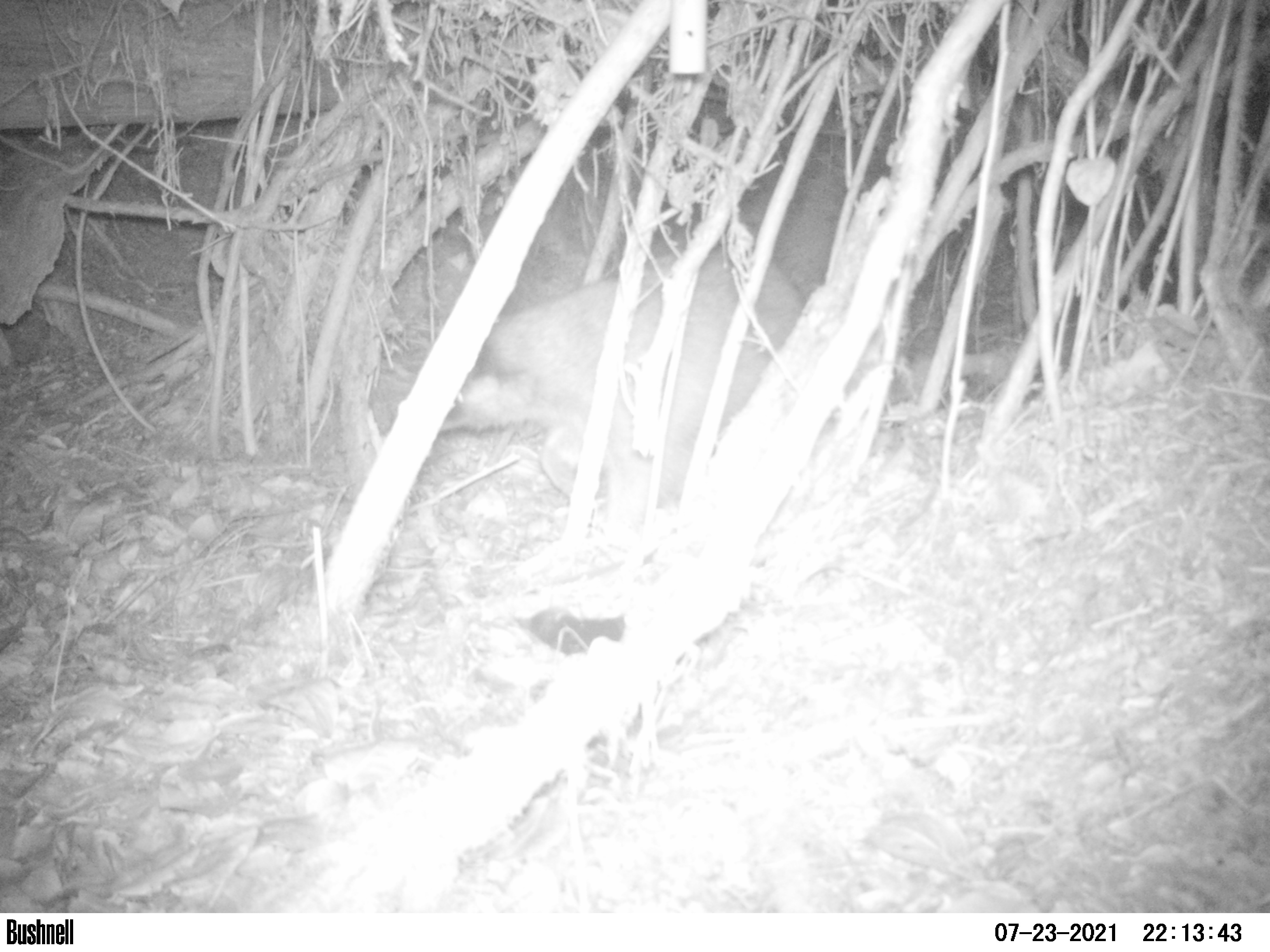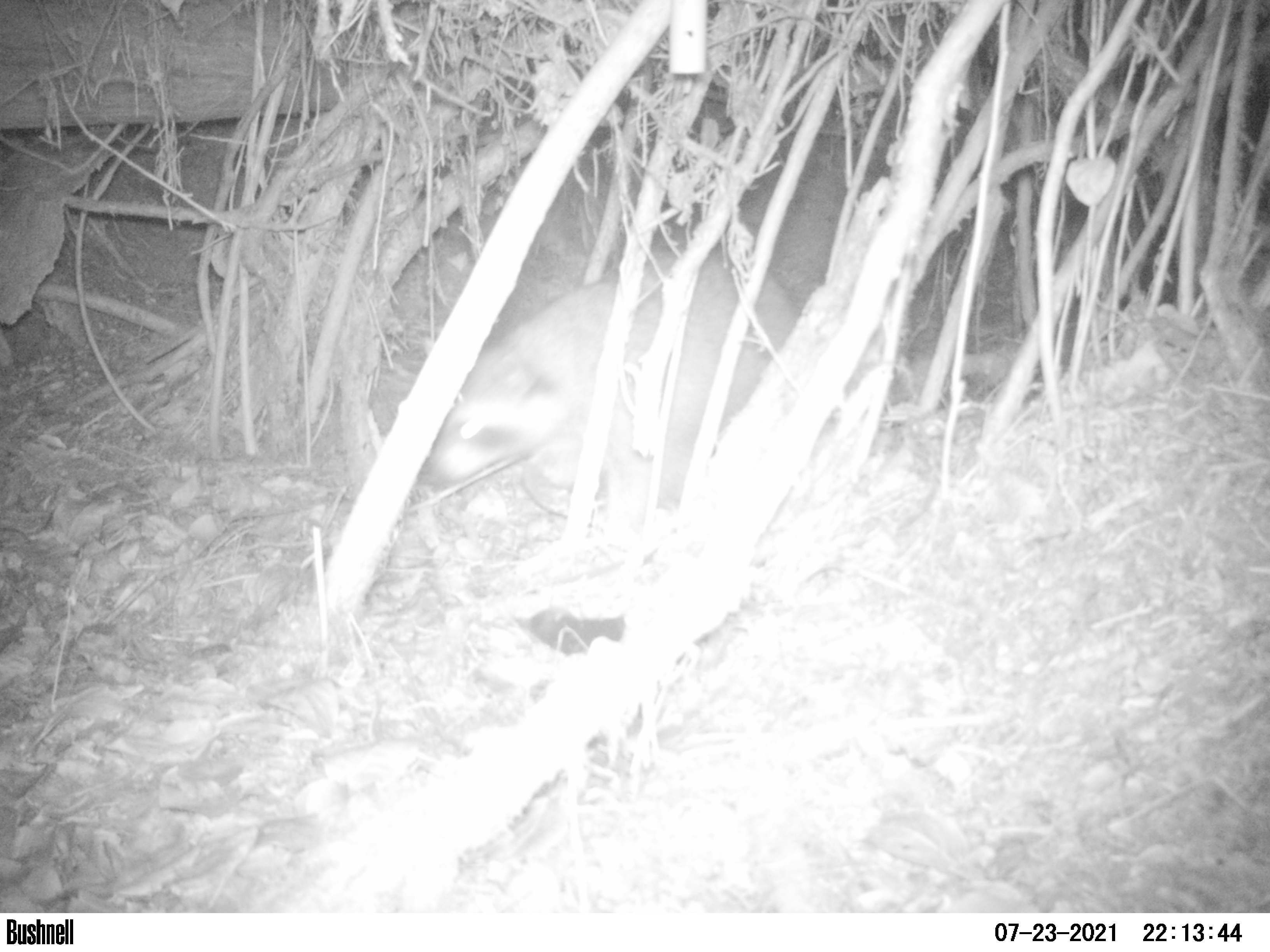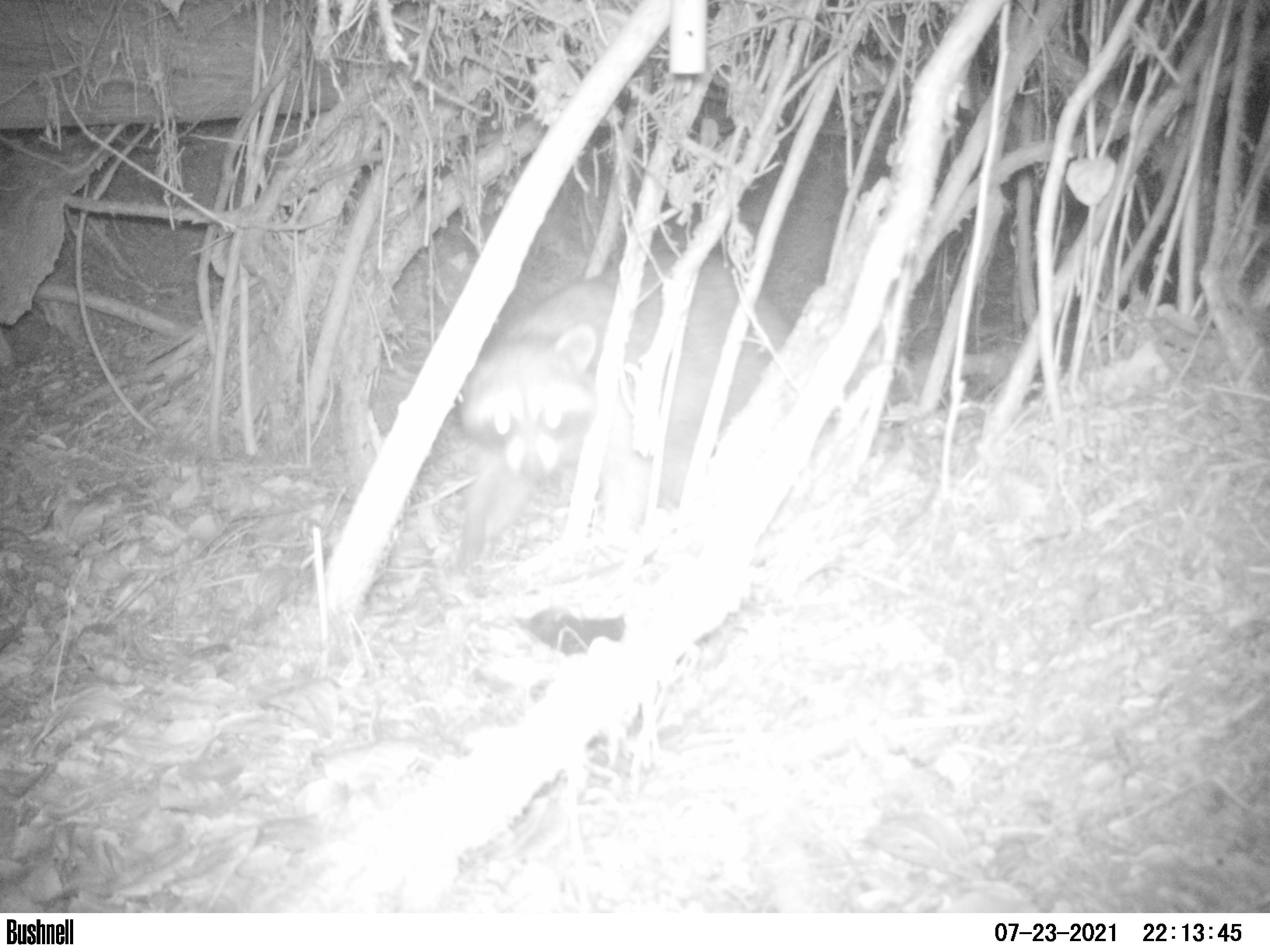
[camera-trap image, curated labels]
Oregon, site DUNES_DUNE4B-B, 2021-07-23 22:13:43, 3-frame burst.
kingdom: Animalia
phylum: Chordata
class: Mammalia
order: Carnivora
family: Procyonidae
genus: Procyon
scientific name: Procyon lotor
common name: northern raccoon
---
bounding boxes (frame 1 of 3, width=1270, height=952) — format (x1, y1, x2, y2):
northern raccoon: (434, 244, 815, 535)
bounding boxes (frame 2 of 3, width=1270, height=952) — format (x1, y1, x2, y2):
northern raccoon: (410, 257, 797, 531)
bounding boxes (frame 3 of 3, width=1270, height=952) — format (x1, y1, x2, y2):
northern raccoon: (429, 255, 800, 567)